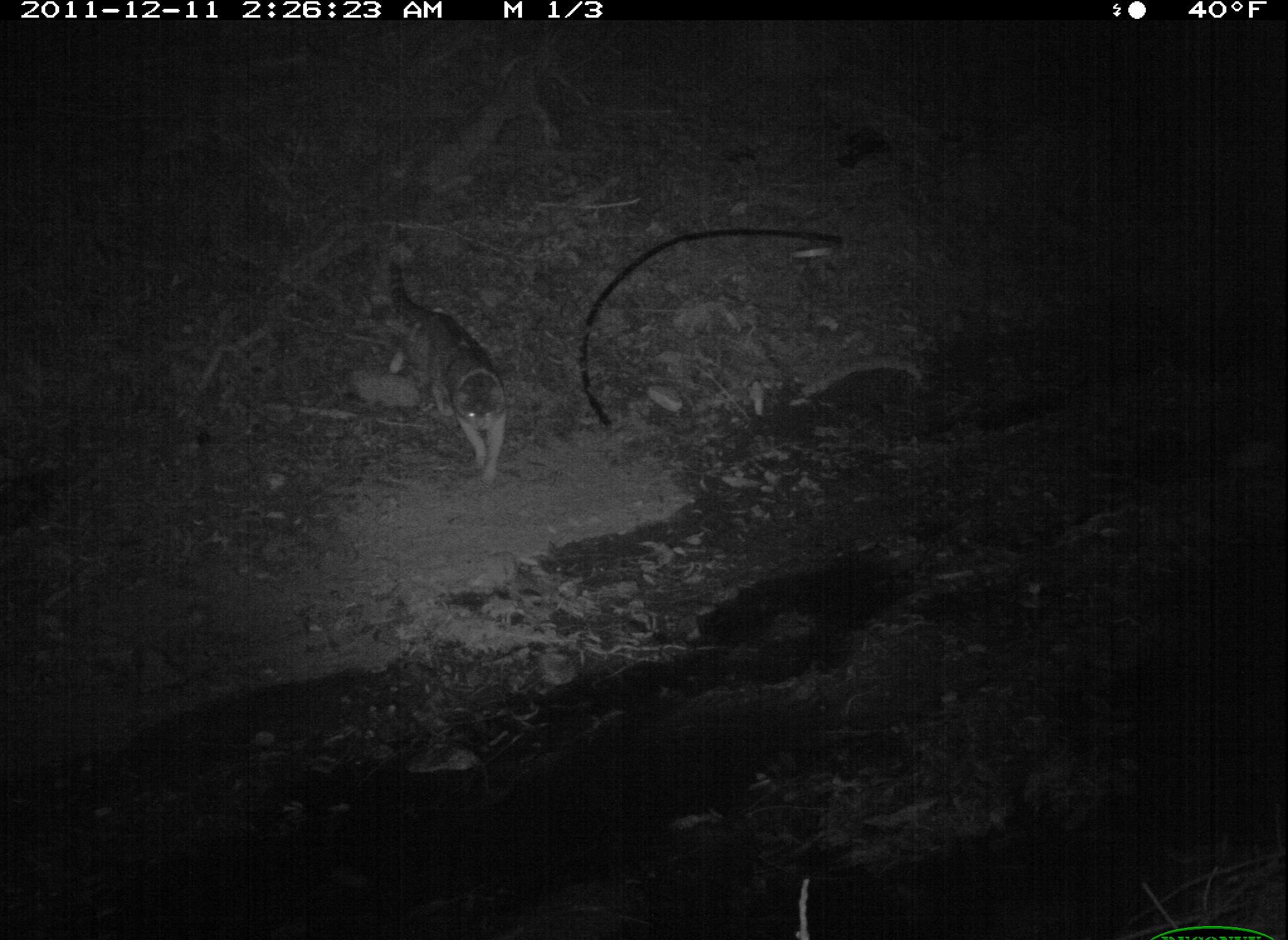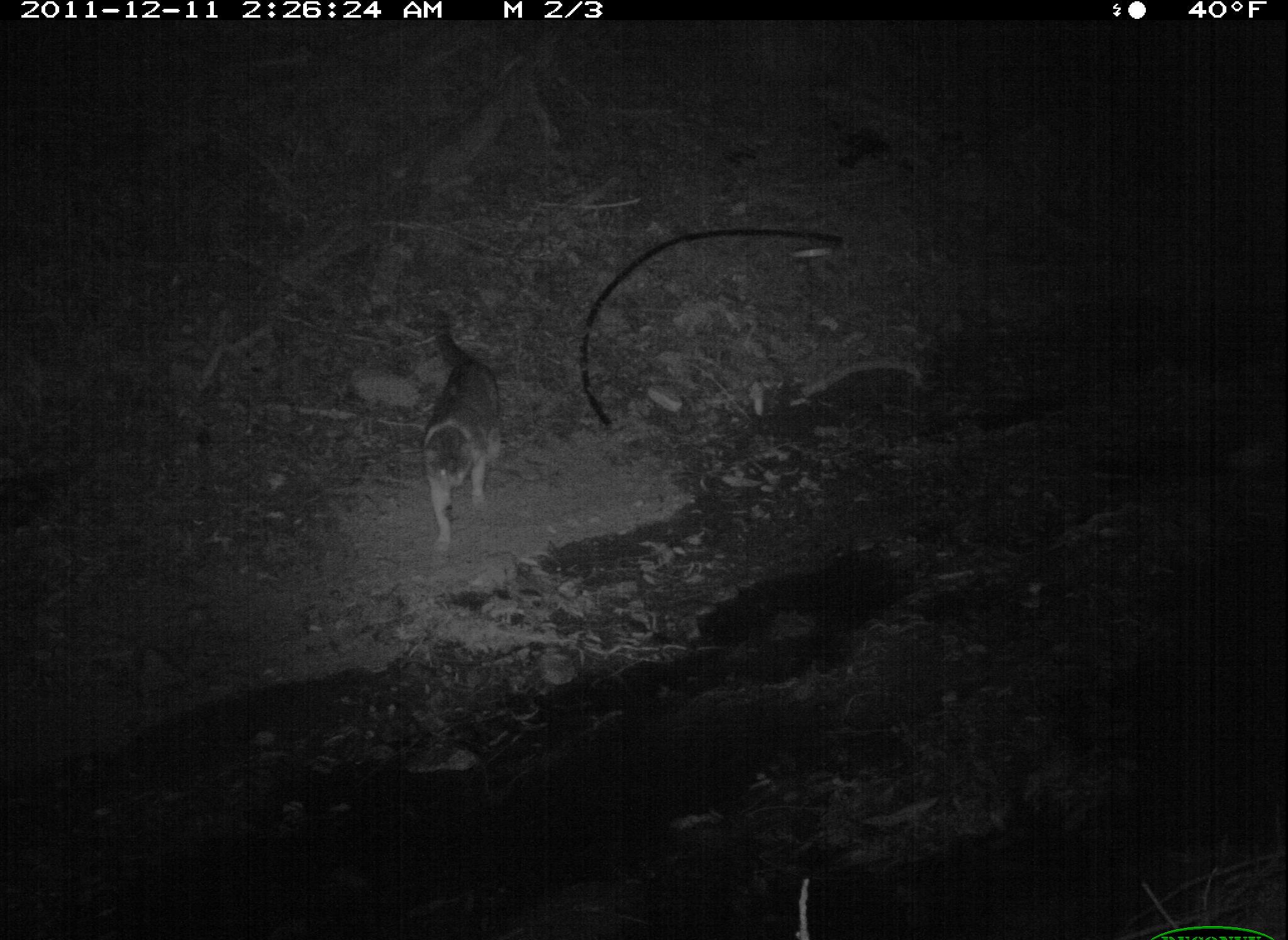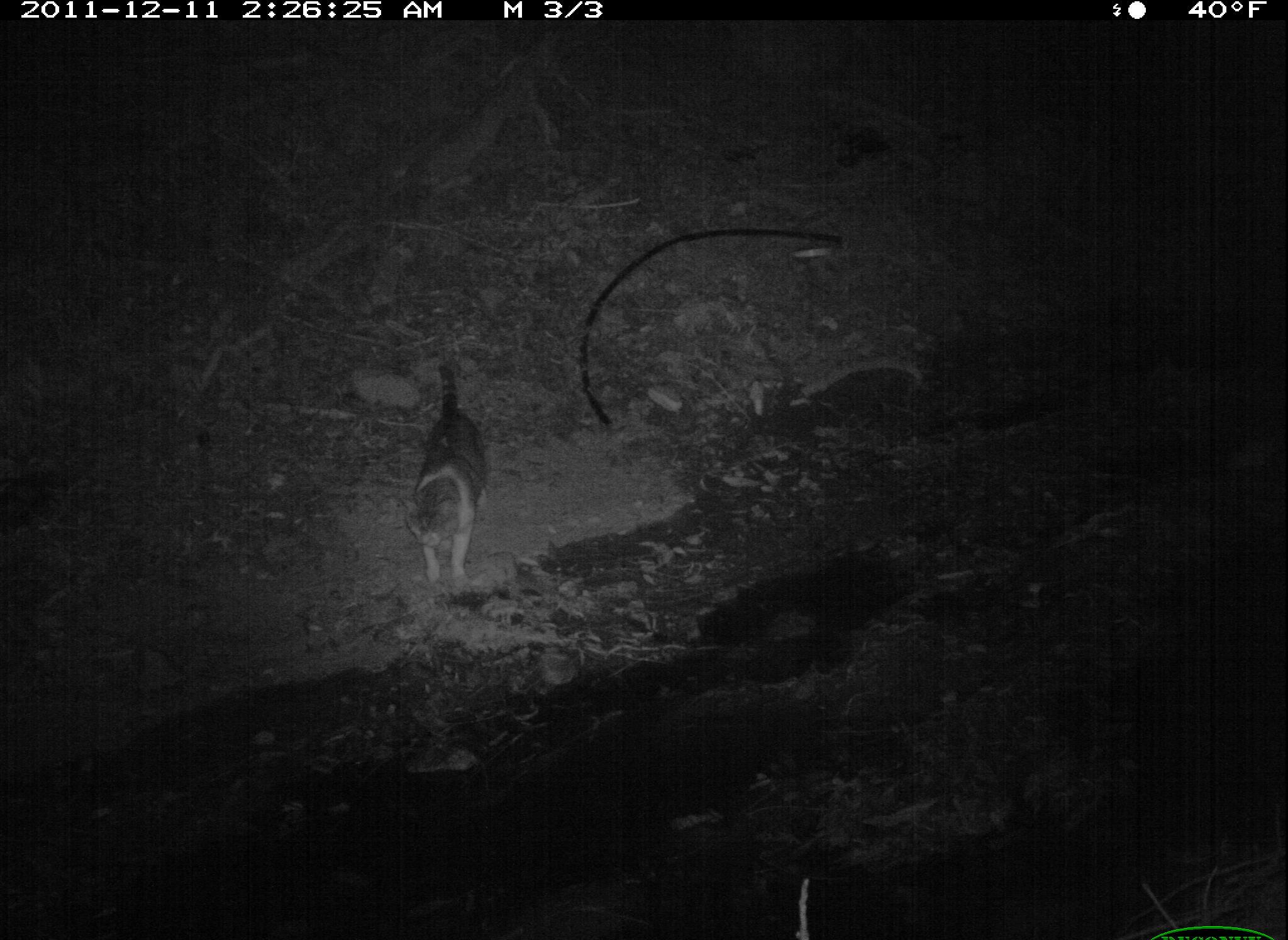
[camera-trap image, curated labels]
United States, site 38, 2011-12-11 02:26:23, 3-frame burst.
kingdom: Animalia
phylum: Chordata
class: Mammalia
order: Carnivora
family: Felidae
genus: Felis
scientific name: Felis catus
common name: cat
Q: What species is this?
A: Cat (Felis catus).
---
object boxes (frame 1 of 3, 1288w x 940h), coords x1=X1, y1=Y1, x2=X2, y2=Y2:
cat: x1=380, y1=250, x2=515, y2=490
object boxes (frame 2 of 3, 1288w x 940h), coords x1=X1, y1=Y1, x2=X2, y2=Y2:
cat: x1=414, y1=304, x2=509, y2=559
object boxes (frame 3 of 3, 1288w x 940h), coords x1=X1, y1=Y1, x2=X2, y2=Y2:
cat: x1=402, y1=348, x2=499, y2=606